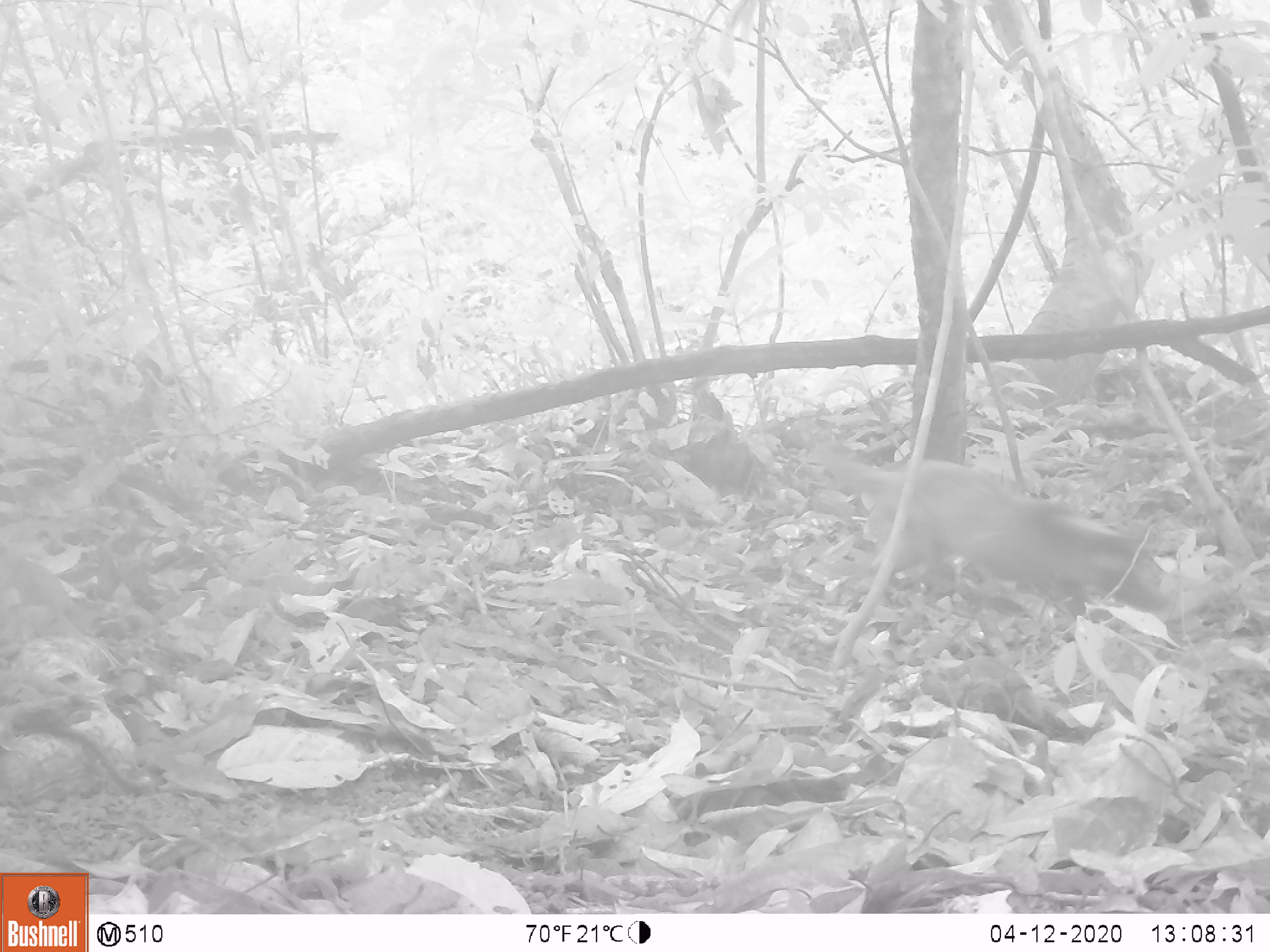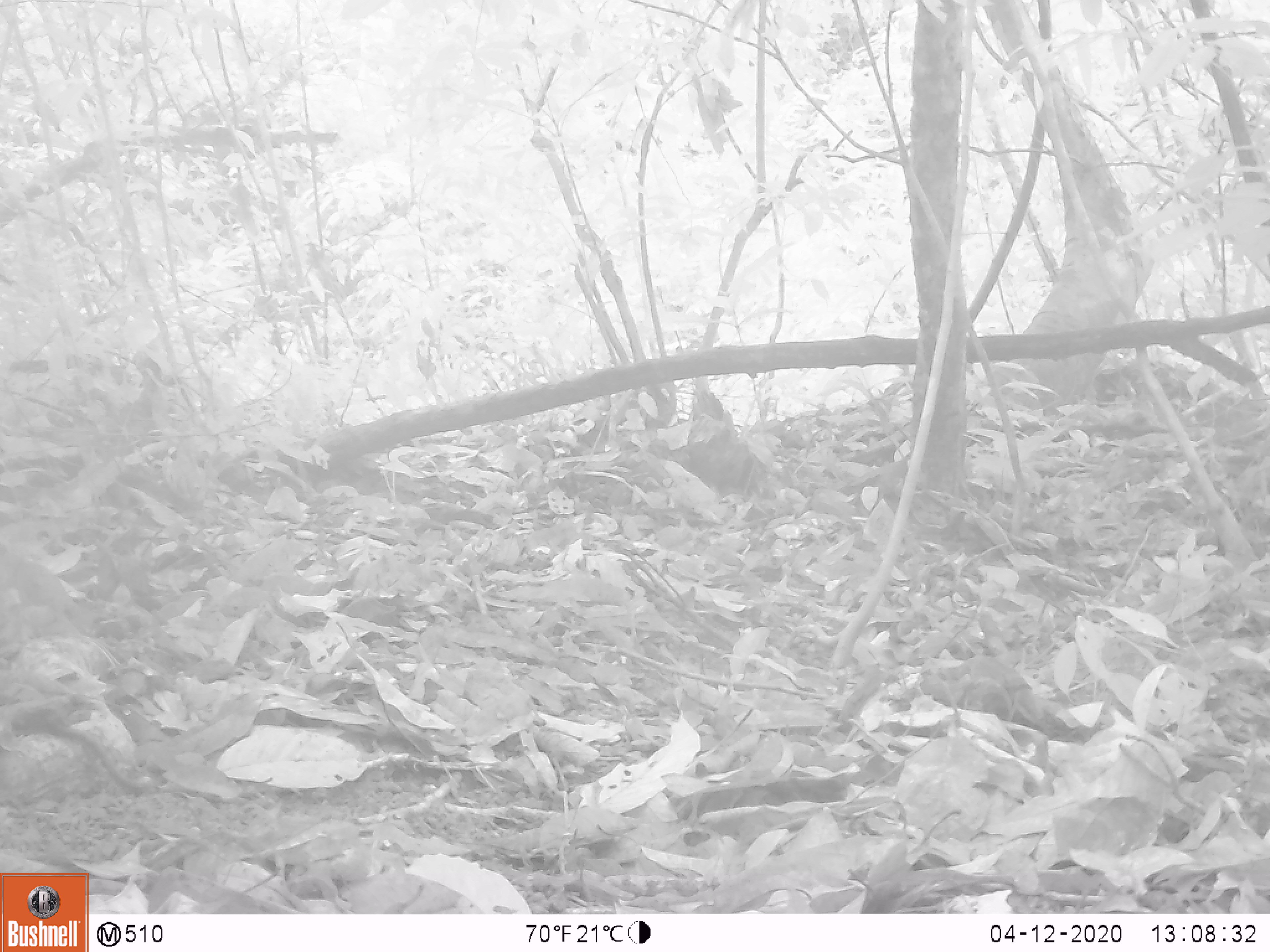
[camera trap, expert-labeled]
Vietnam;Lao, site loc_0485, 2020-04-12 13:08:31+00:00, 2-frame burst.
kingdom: Animalia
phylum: Chordata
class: Mammalia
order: Carnivora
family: Viverridae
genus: Paguma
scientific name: Paguma larvata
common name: masked palm civet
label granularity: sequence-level